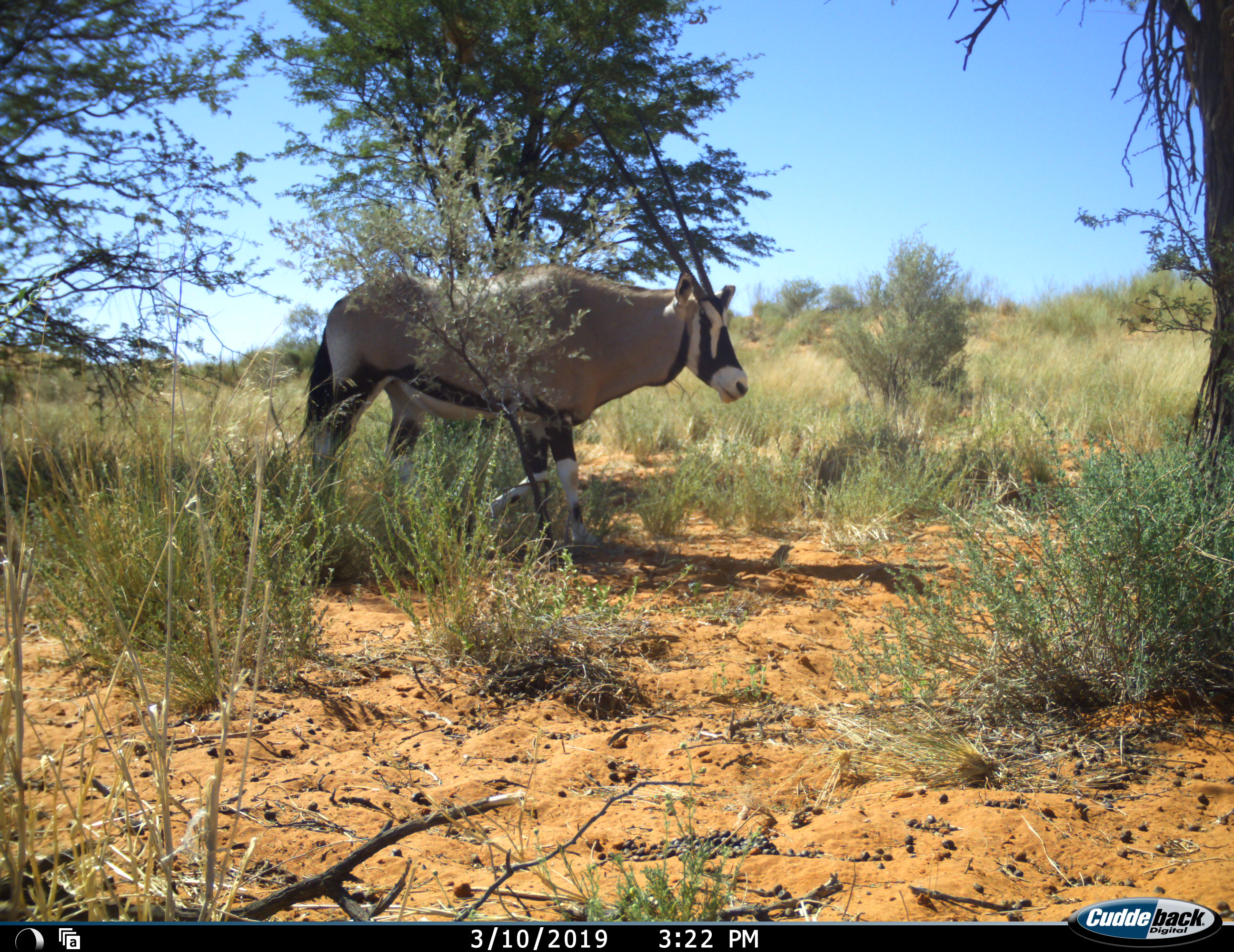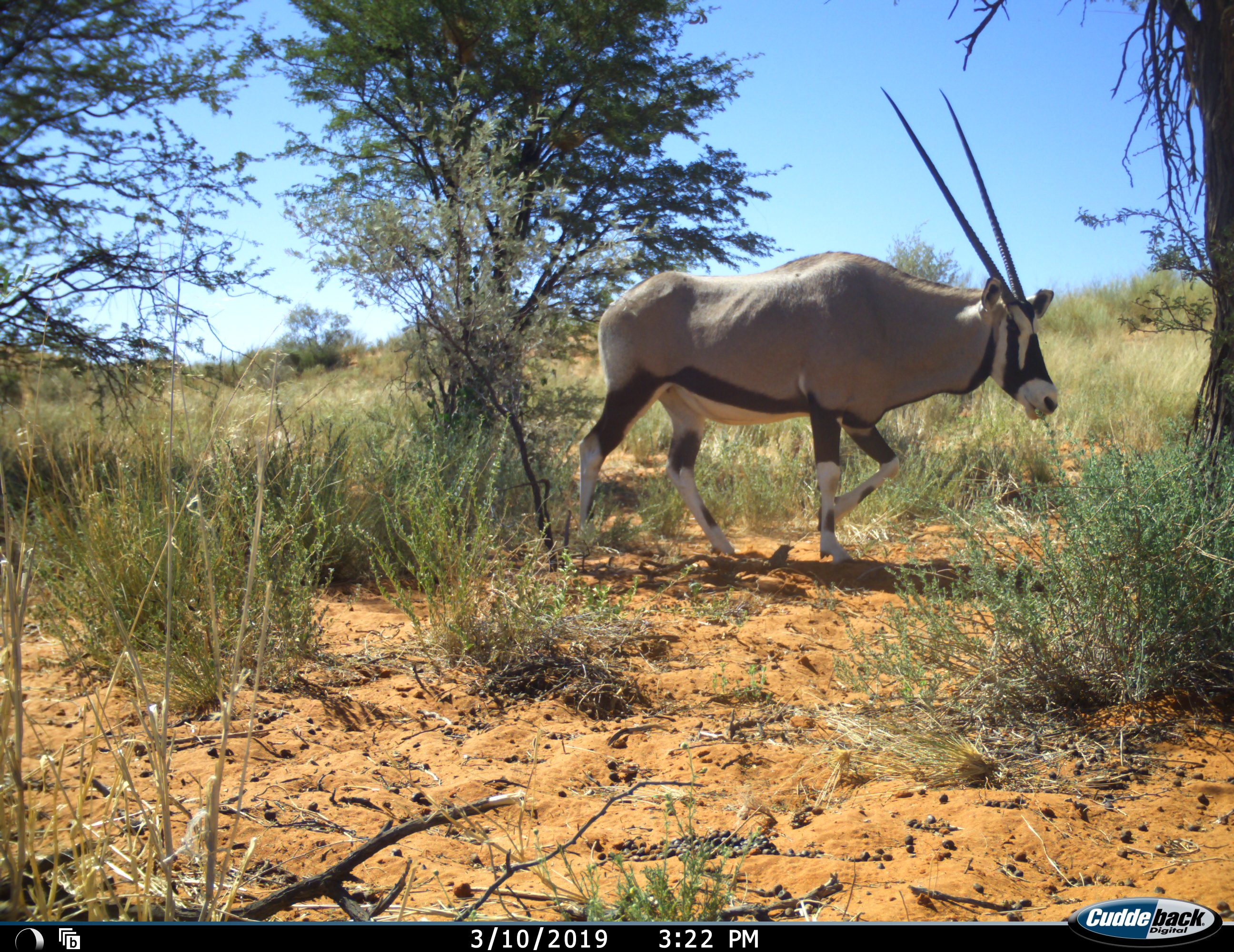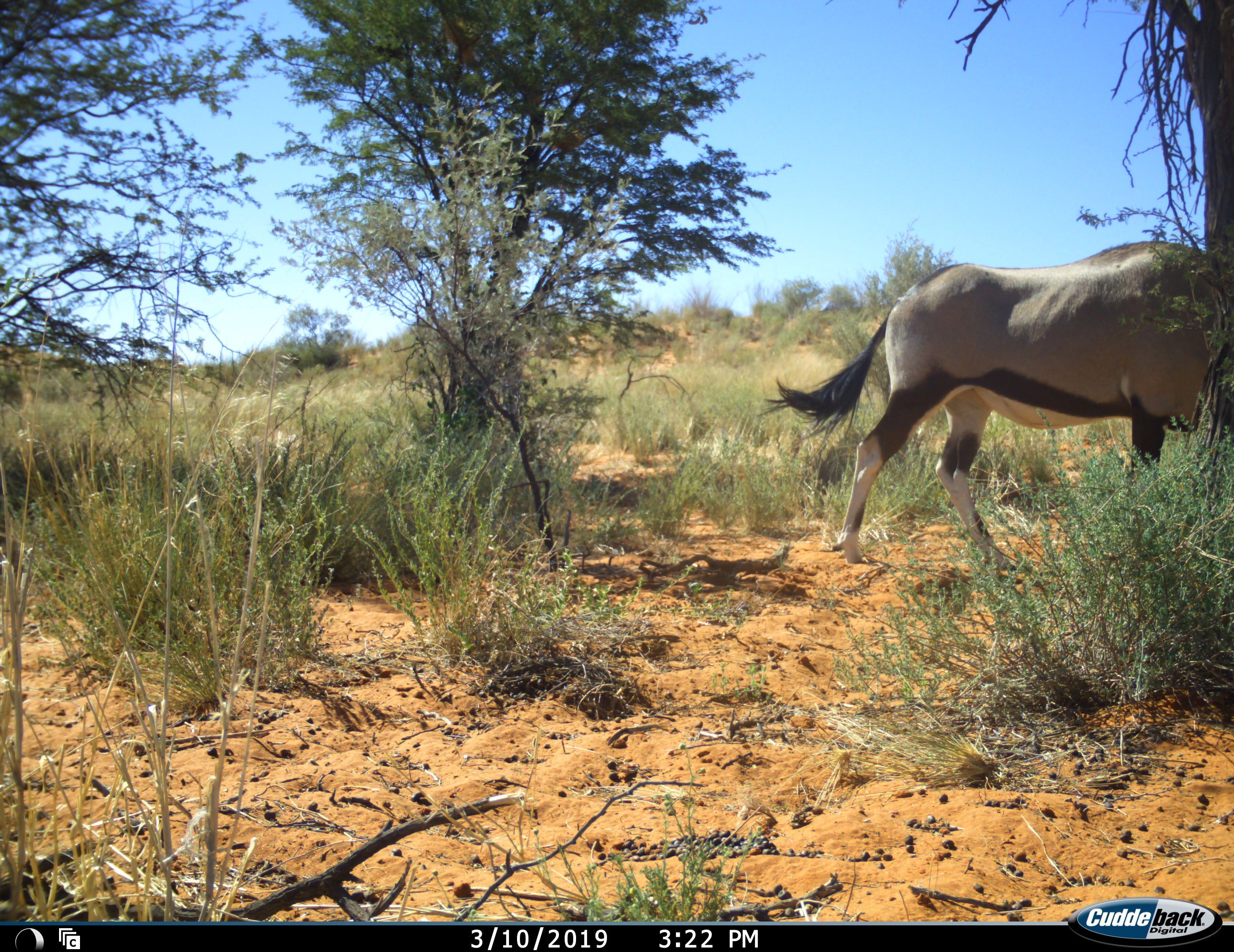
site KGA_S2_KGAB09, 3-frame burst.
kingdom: Animalia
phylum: Chordata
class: Mammalia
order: Artiodactyla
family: Bovidae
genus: Oryx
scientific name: Oryx gazella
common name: gemsbok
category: oryx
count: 1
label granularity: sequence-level